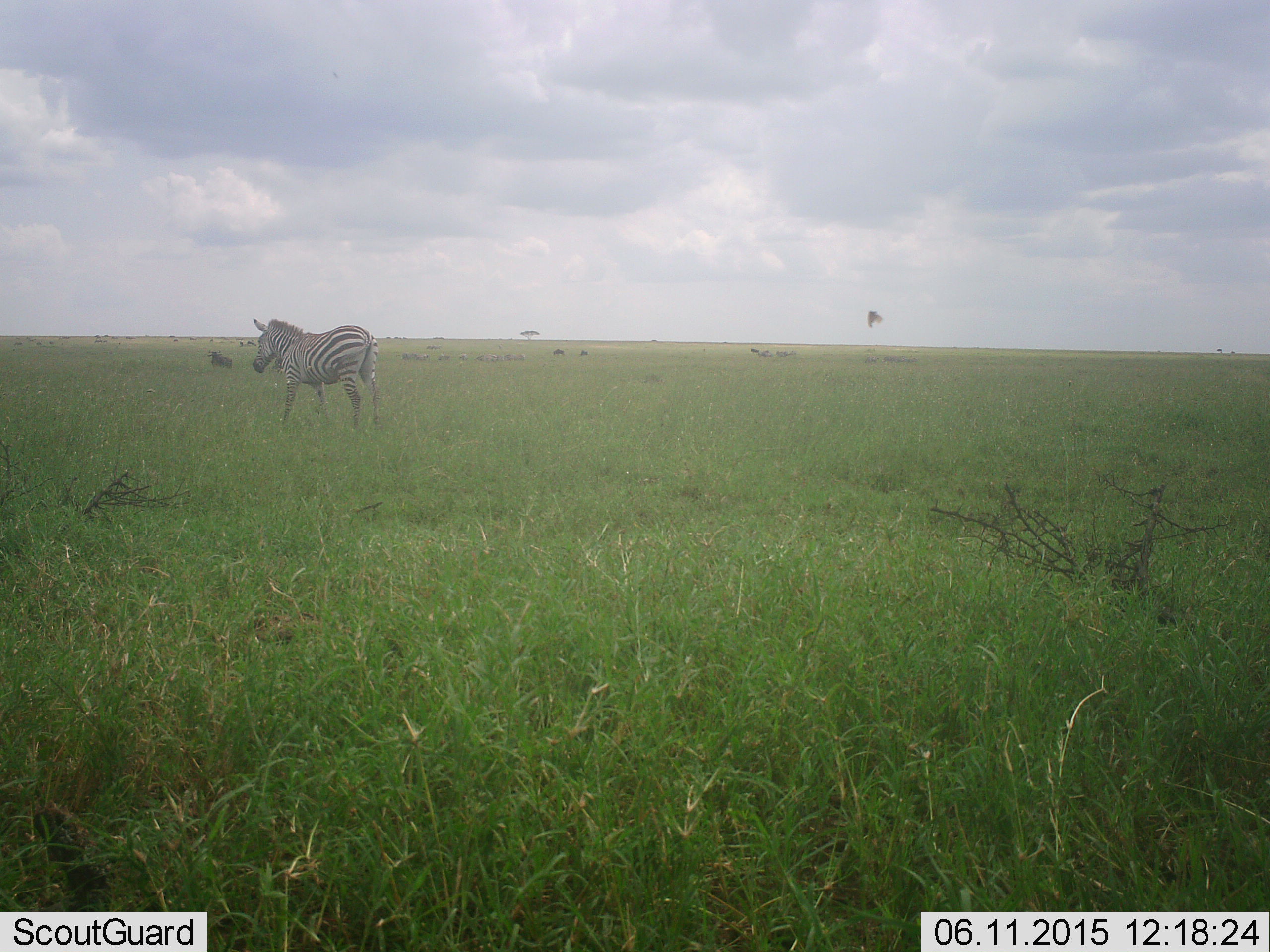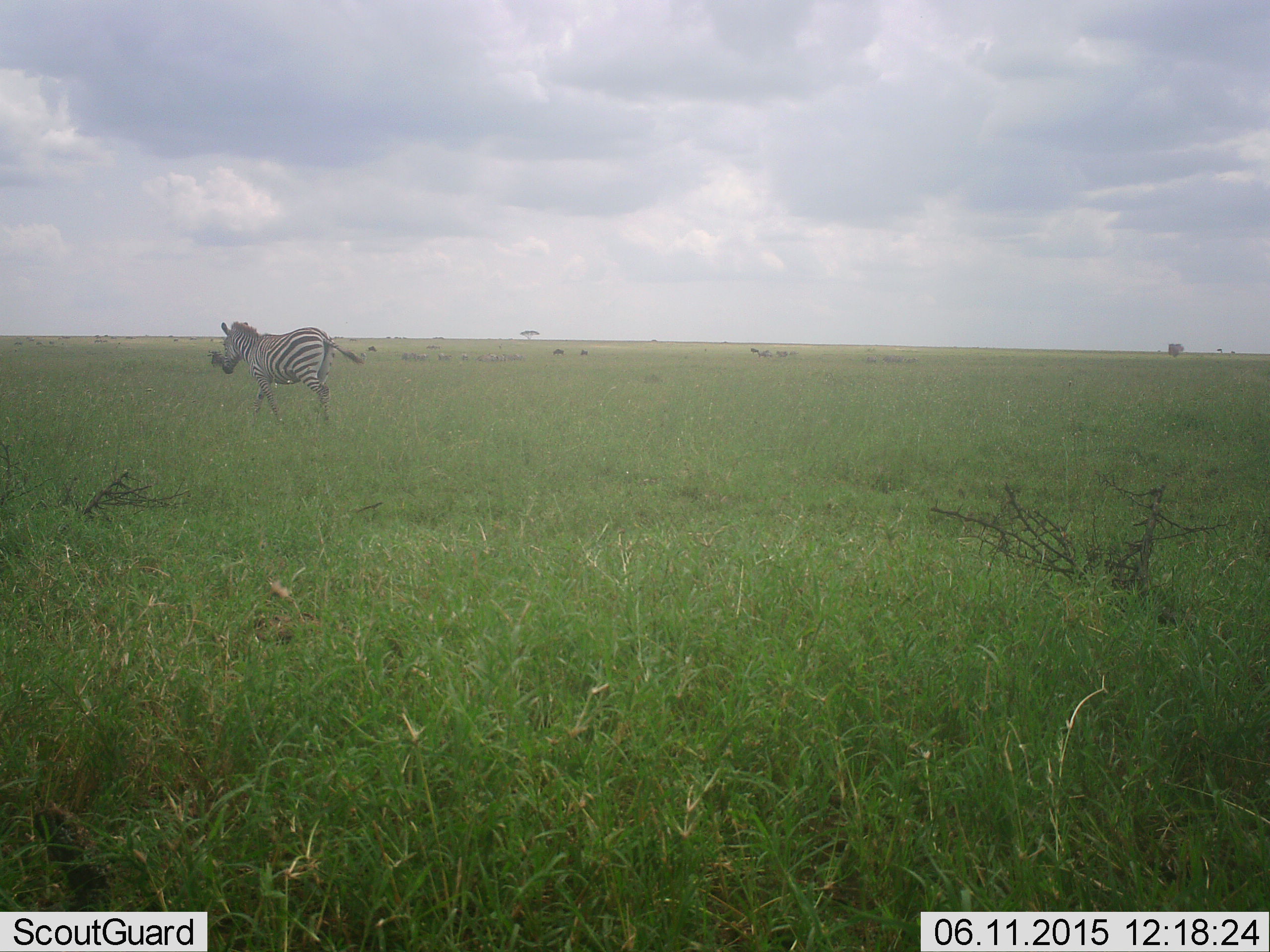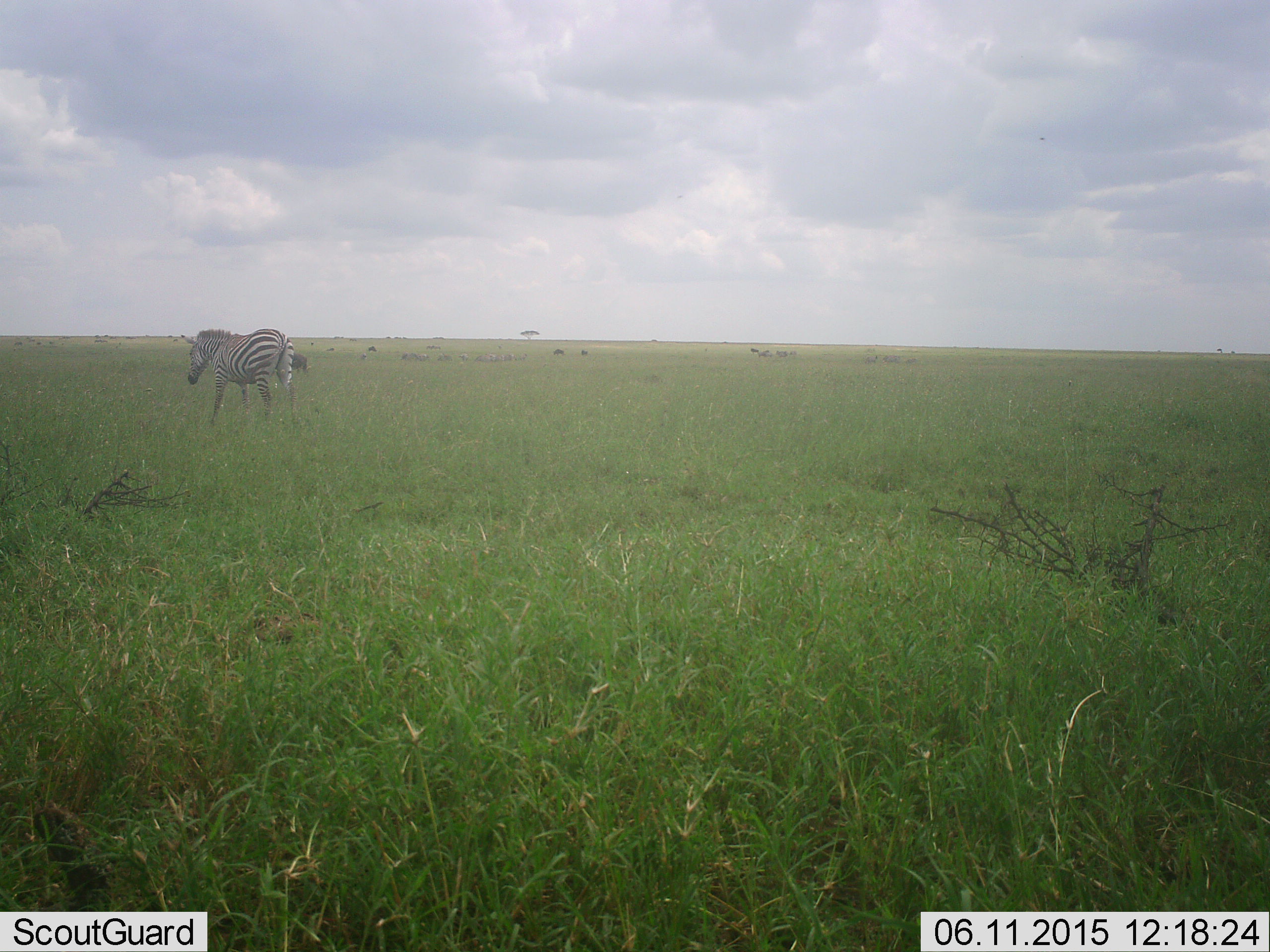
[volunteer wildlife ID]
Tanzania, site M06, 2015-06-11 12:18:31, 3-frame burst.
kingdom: Animalia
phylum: Chordata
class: Mammalia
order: Perissodactyla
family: Equidae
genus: Equus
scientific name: Equus quagga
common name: plains zebra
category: zebra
Zebra (plains zebra) (Equus quagga), count 1. Behavior (volunteer vote fractions): standing 8%, resting 0%, moving 100%, interacting 0%. Young present (vote fraction): 0%. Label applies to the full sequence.